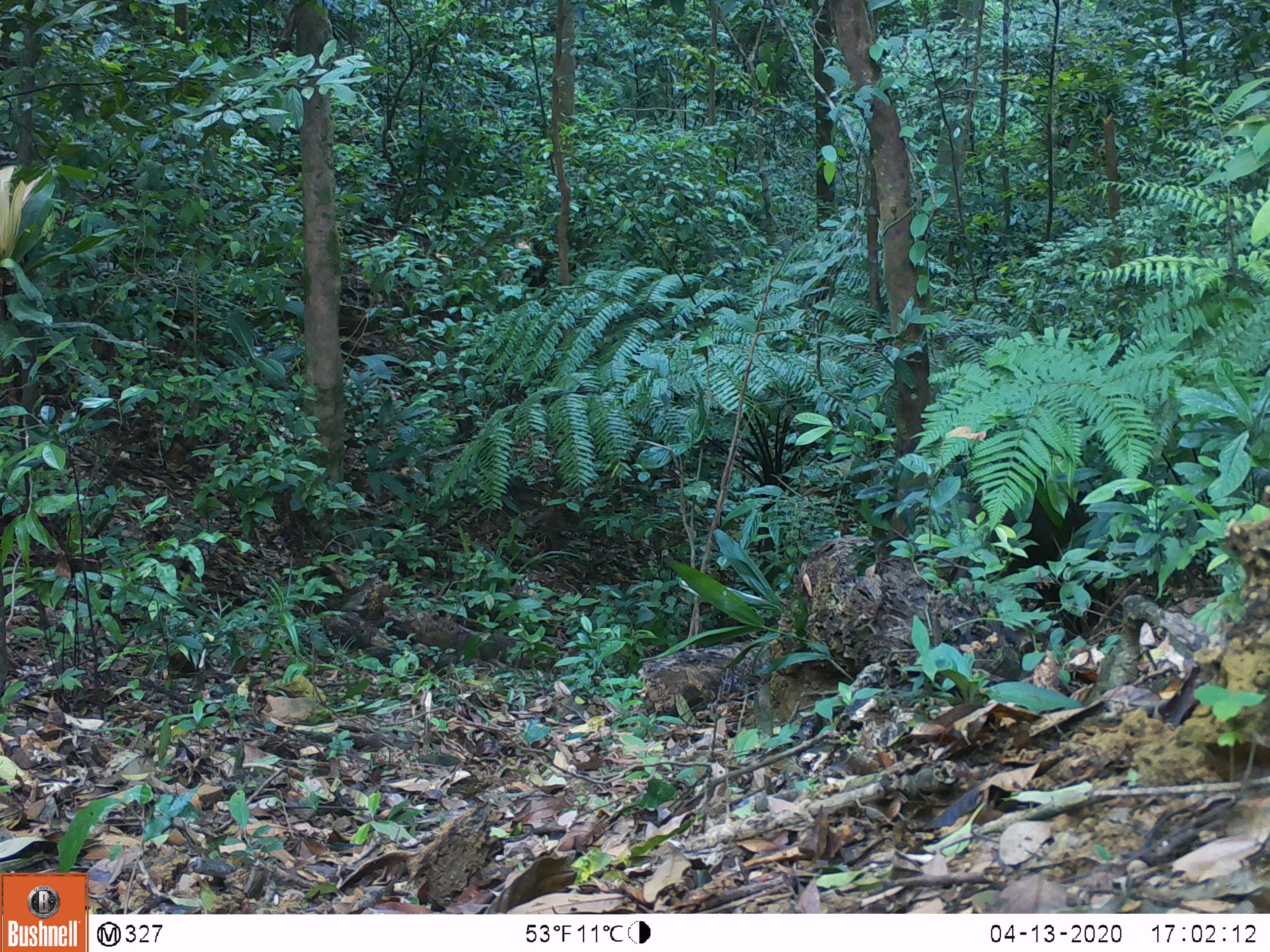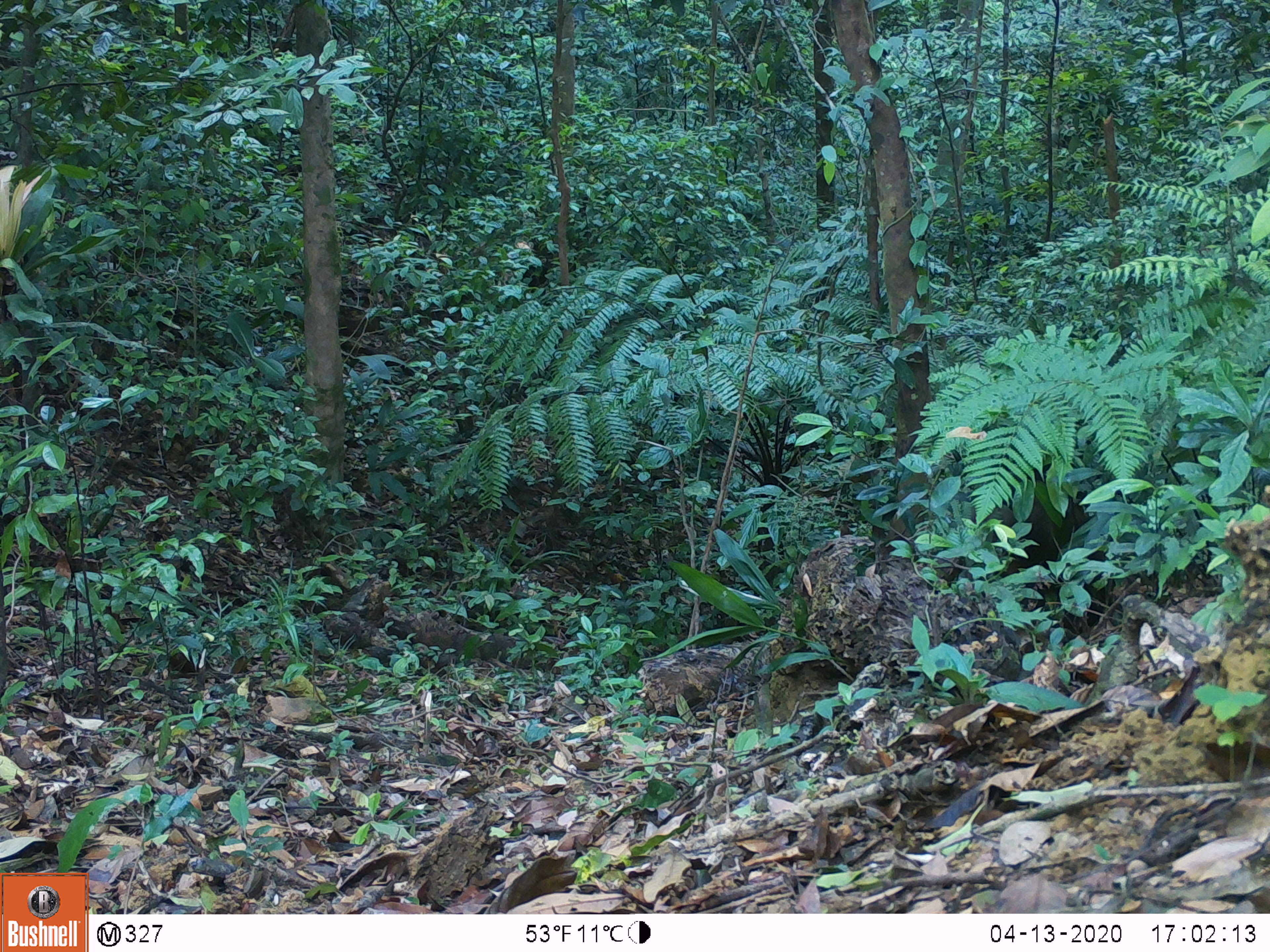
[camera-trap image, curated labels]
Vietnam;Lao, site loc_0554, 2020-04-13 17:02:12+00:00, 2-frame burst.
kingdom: Animalia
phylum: Chordata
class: Mammalia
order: Artiodactyla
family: Suidae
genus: Sus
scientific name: Sus scrofa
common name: eurasian wild pig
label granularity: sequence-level